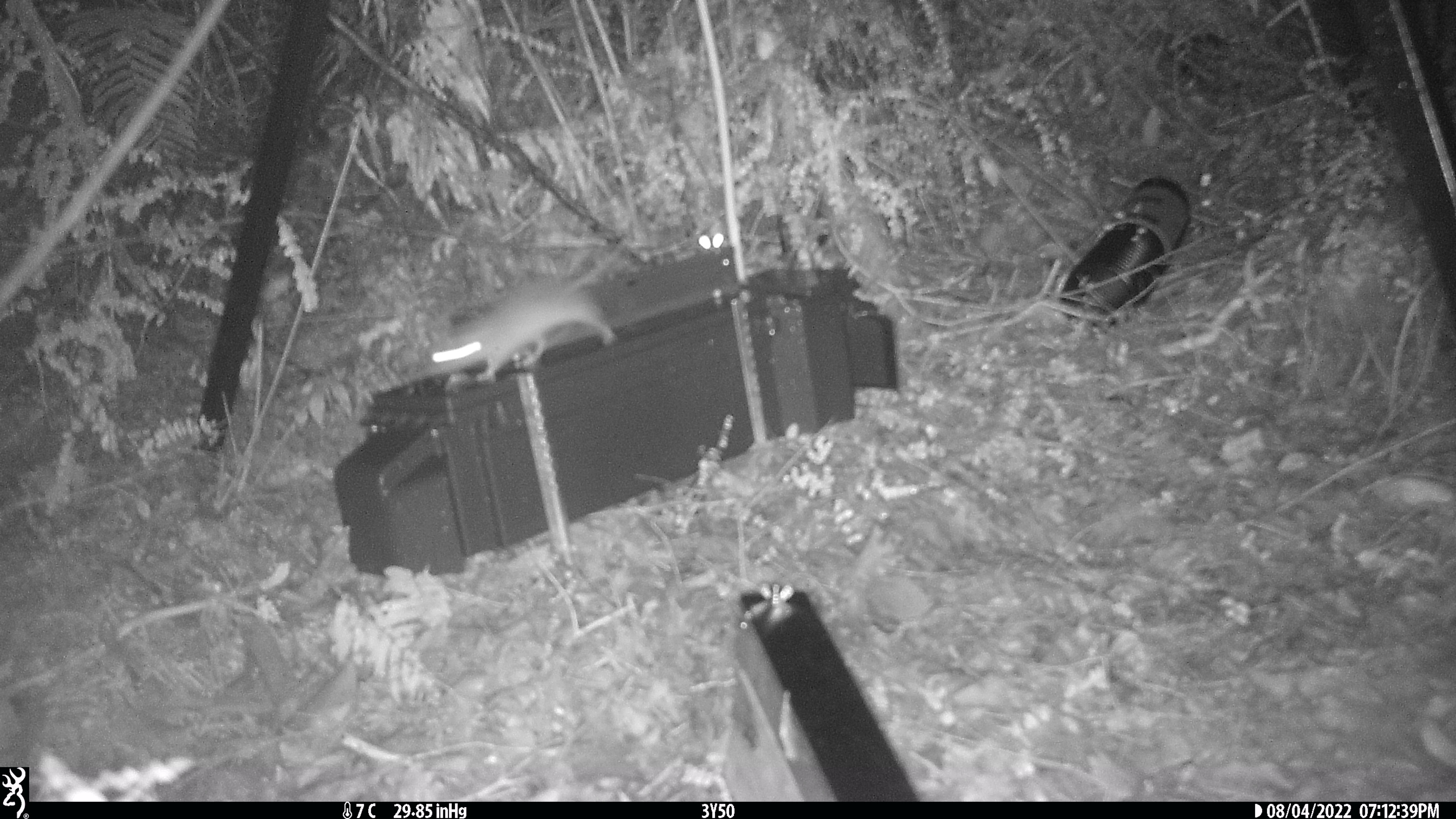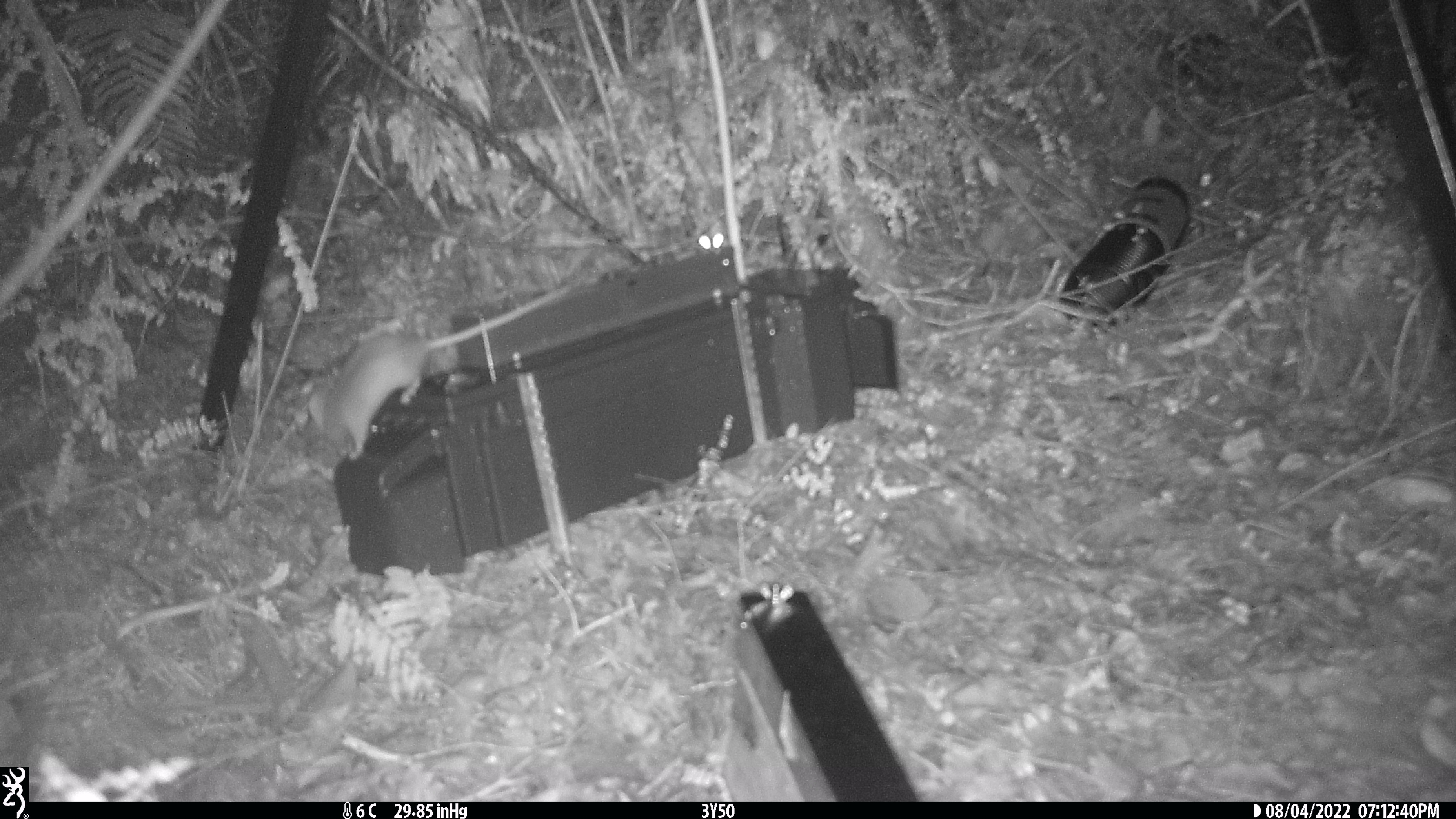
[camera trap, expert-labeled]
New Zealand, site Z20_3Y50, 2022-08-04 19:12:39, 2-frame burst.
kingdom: Animalia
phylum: Chordata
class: Mammalia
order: Rodentia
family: Muridae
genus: Rattus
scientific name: Rattus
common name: rat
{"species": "rat (Rattus)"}